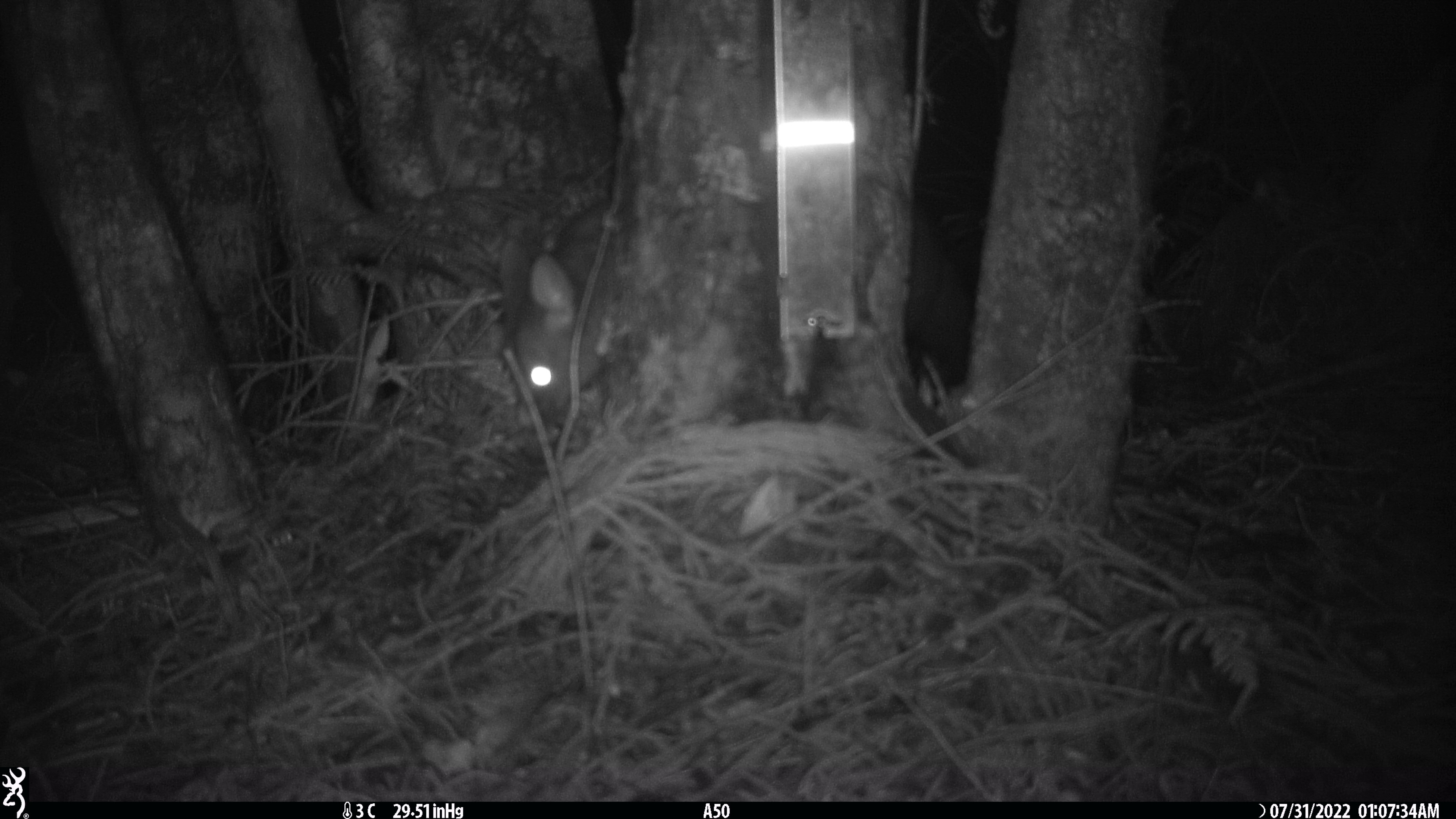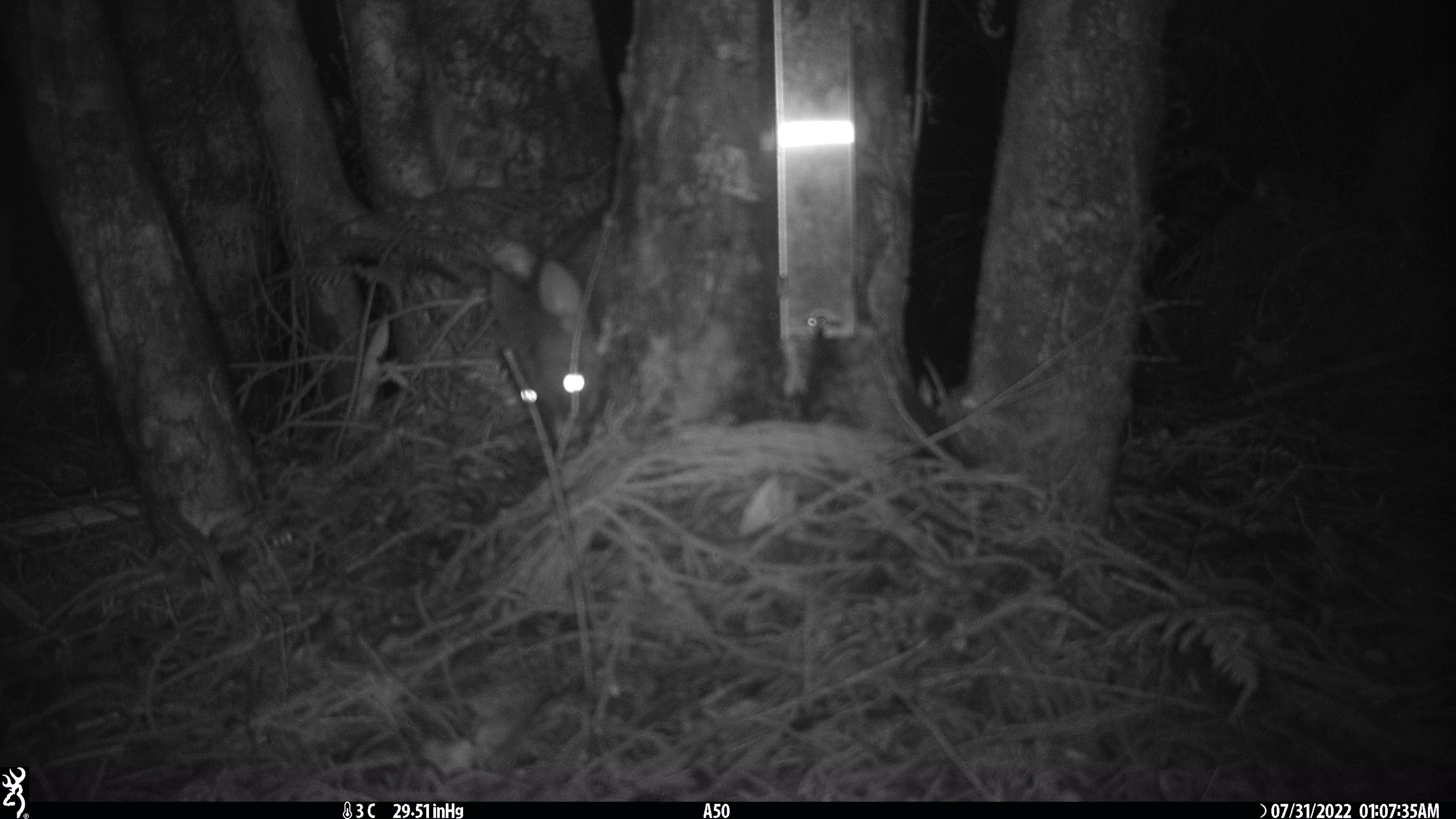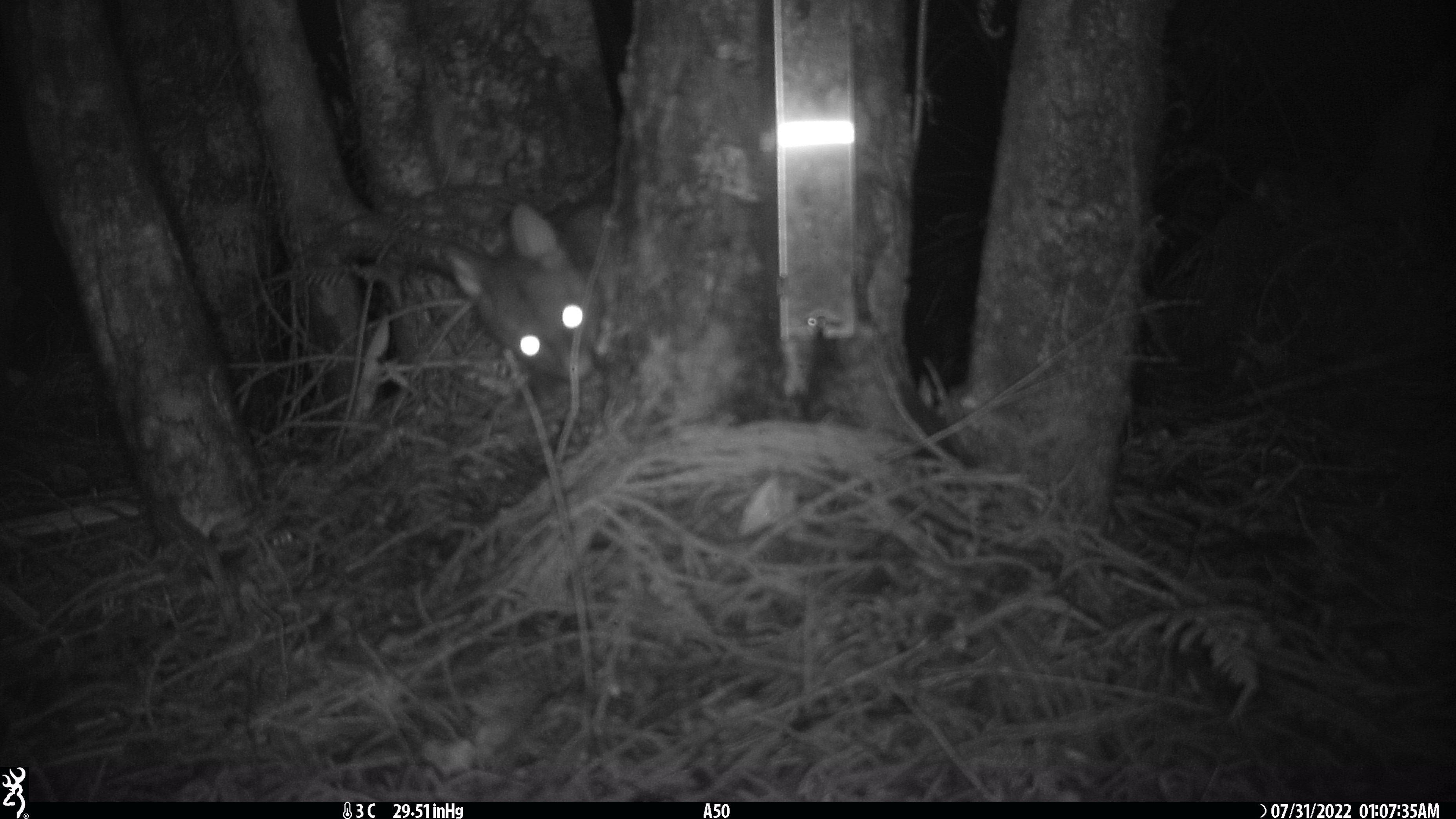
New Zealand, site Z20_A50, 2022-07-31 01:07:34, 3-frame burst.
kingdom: Animalia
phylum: Chordata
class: Mammalia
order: Diprotodontia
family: Phalangeridae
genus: Trichosurus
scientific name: Trichosurus vulpecula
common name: common brushtail possum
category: possum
Possum (common brushtail possum) (Trichosurus vulpecula).